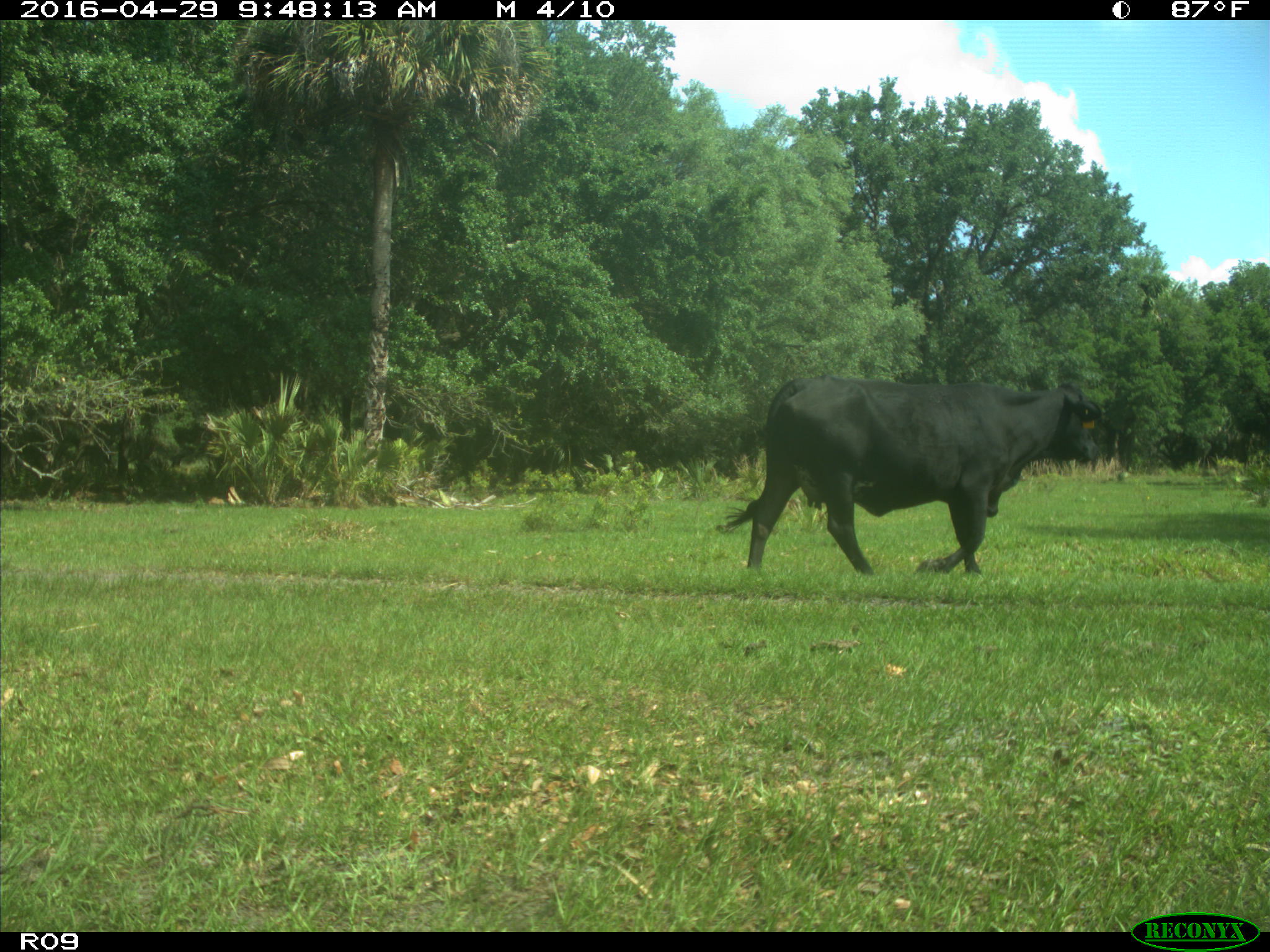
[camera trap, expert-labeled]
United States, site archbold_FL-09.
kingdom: Animalia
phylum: Chordata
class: Mammalia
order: Artiodactyla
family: Bovidae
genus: Bos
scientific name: Bos taurus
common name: domestic cow